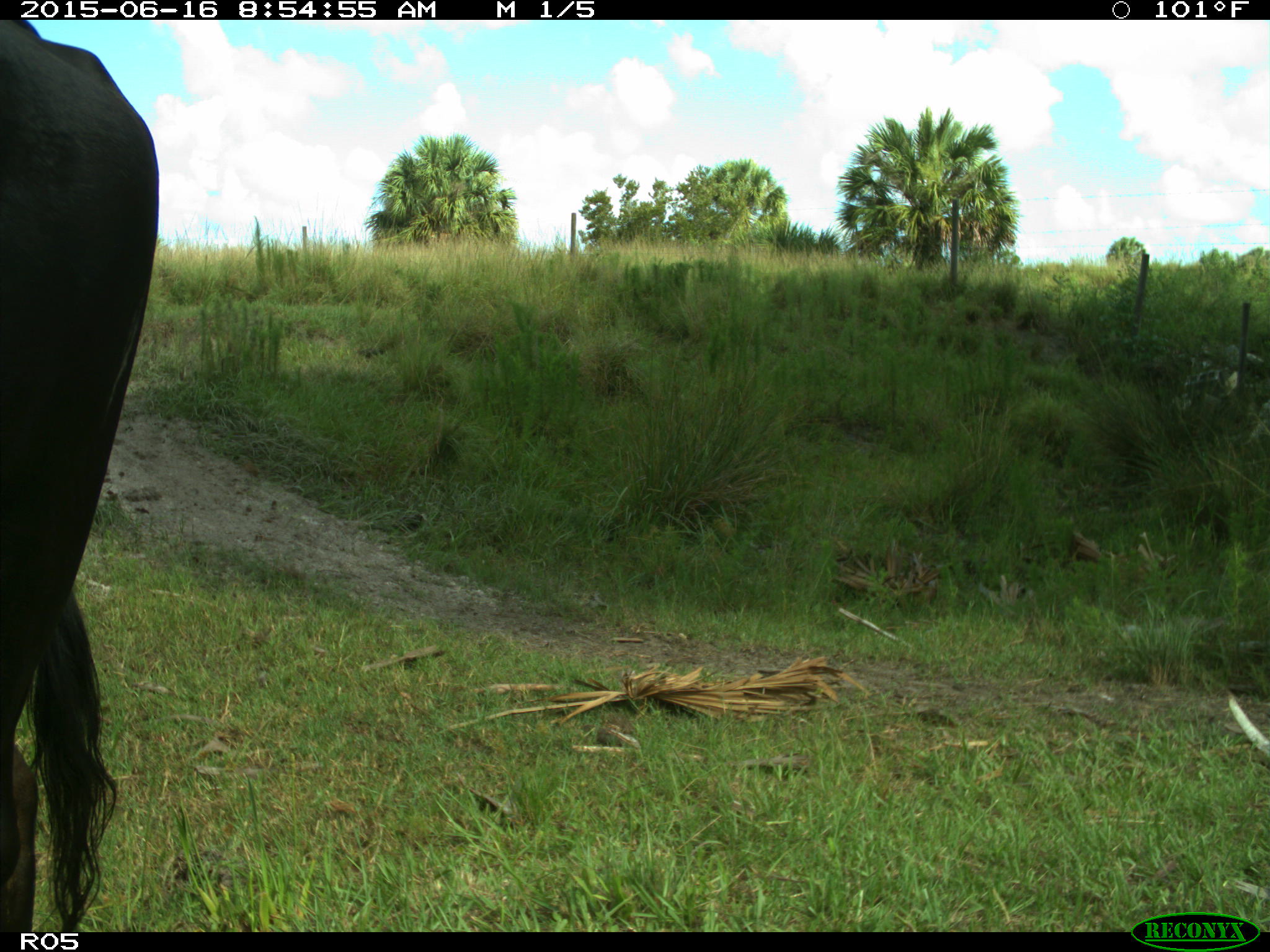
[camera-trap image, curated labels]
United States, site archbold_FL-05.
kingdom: Animalia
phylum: Chordata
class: Mammalia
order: Artiodactyla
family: Bovidae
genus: Bos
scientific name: Bos taurus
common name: domestic cow